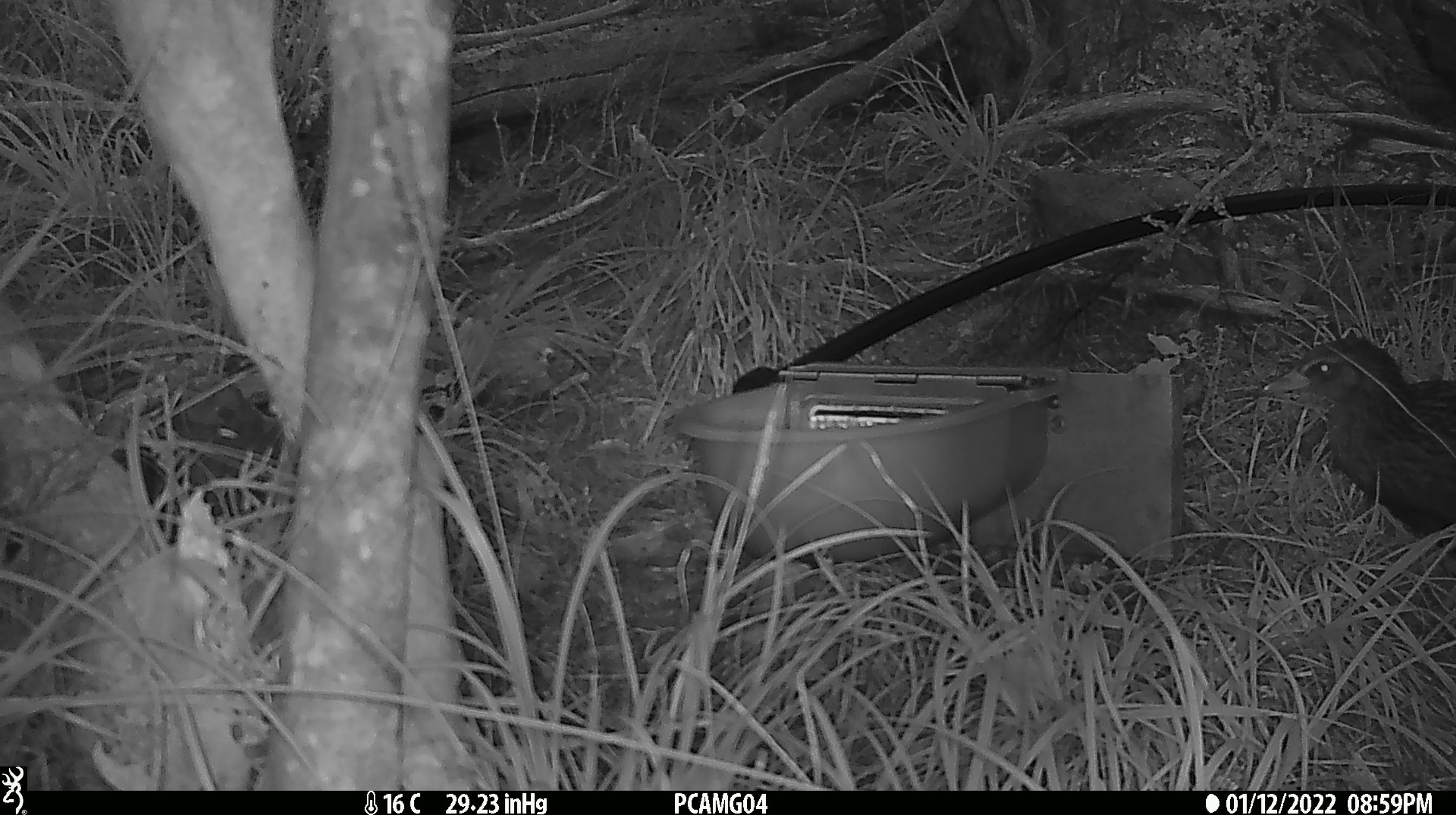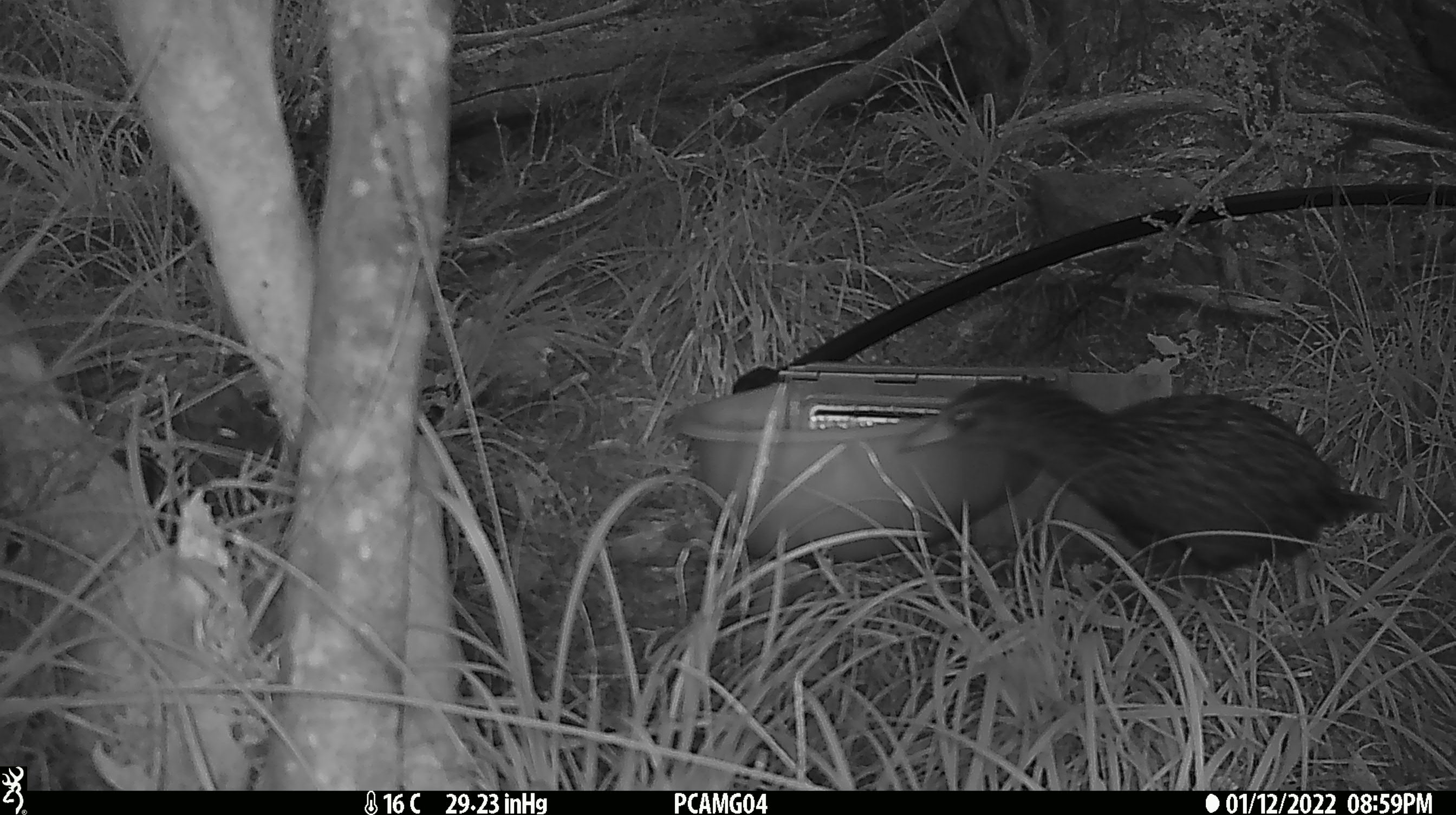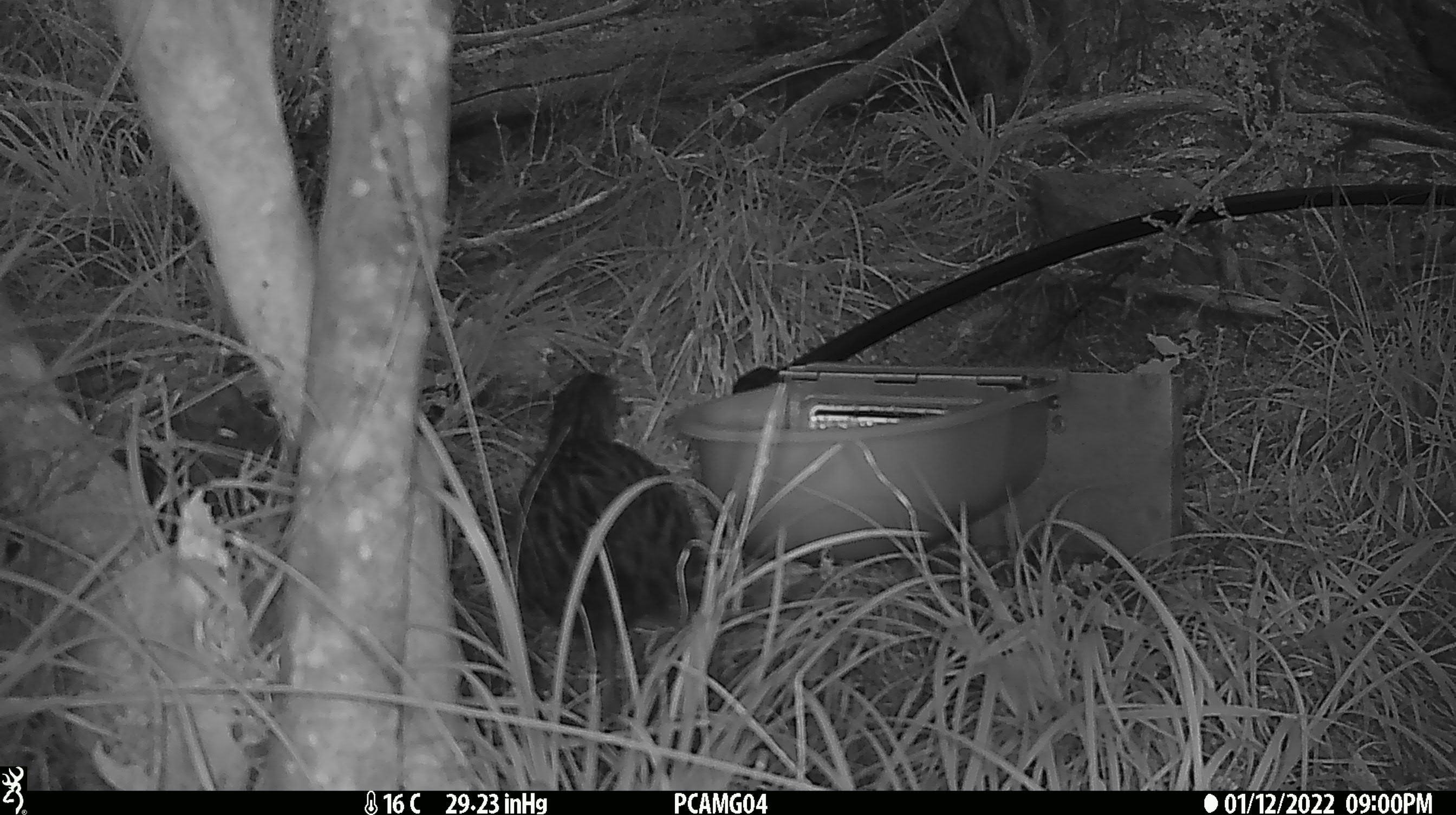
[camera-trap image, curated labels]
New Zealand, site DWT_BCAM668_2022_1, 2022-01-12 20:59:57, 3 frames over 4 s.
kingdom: Animalia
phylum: Chordata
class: Aves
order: Gruiformes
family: Rallidae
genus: Gallirallus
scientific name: Gallirallus australis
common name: weka